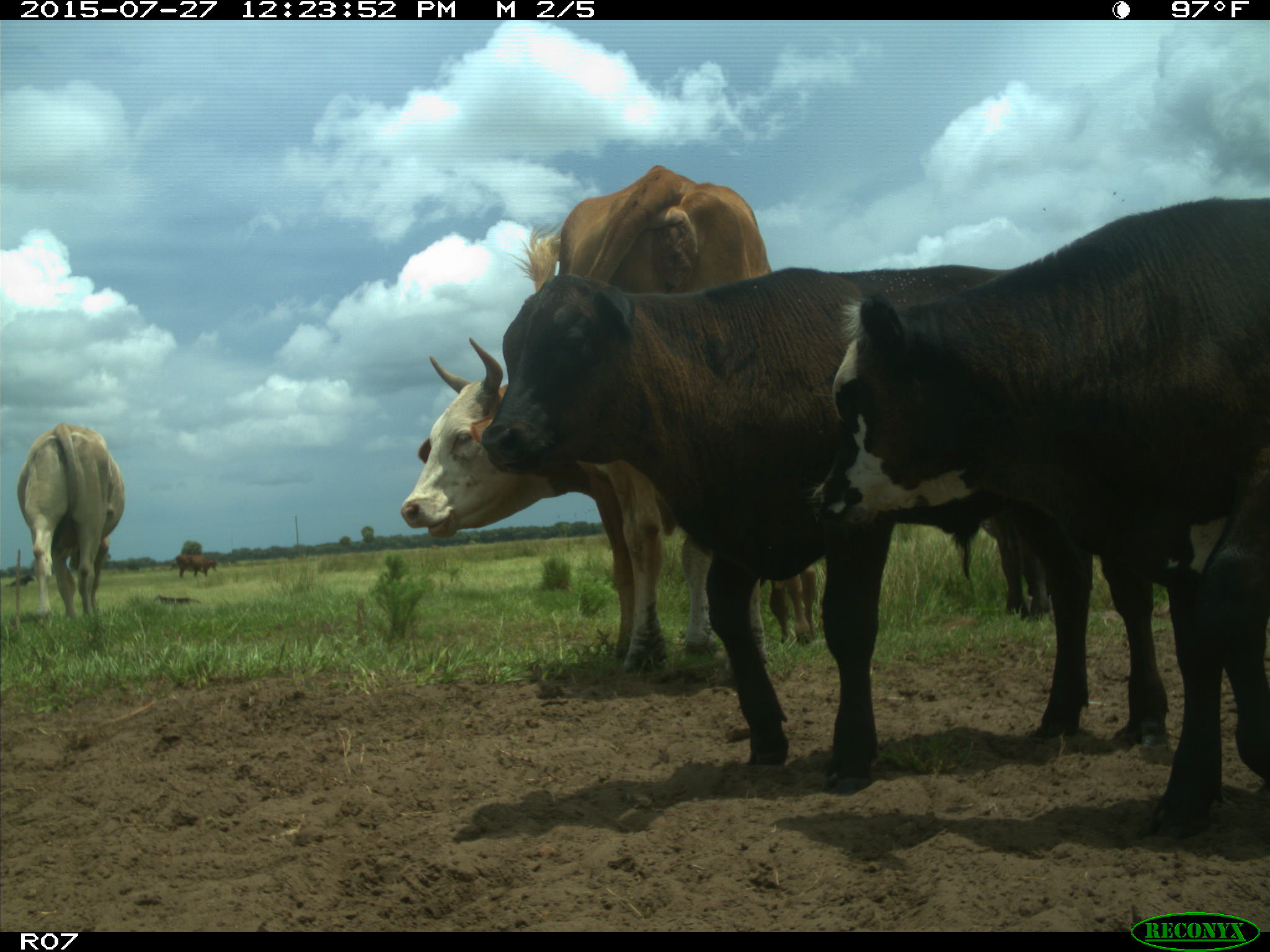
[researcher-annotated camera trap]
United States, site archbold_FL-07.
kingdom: Animalia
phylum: Chordata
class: Mammalia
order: Artiodactyla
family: Bovidae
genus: Bos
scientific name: Bos taurus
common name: domestic cow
Bos taurus (domestic cow).